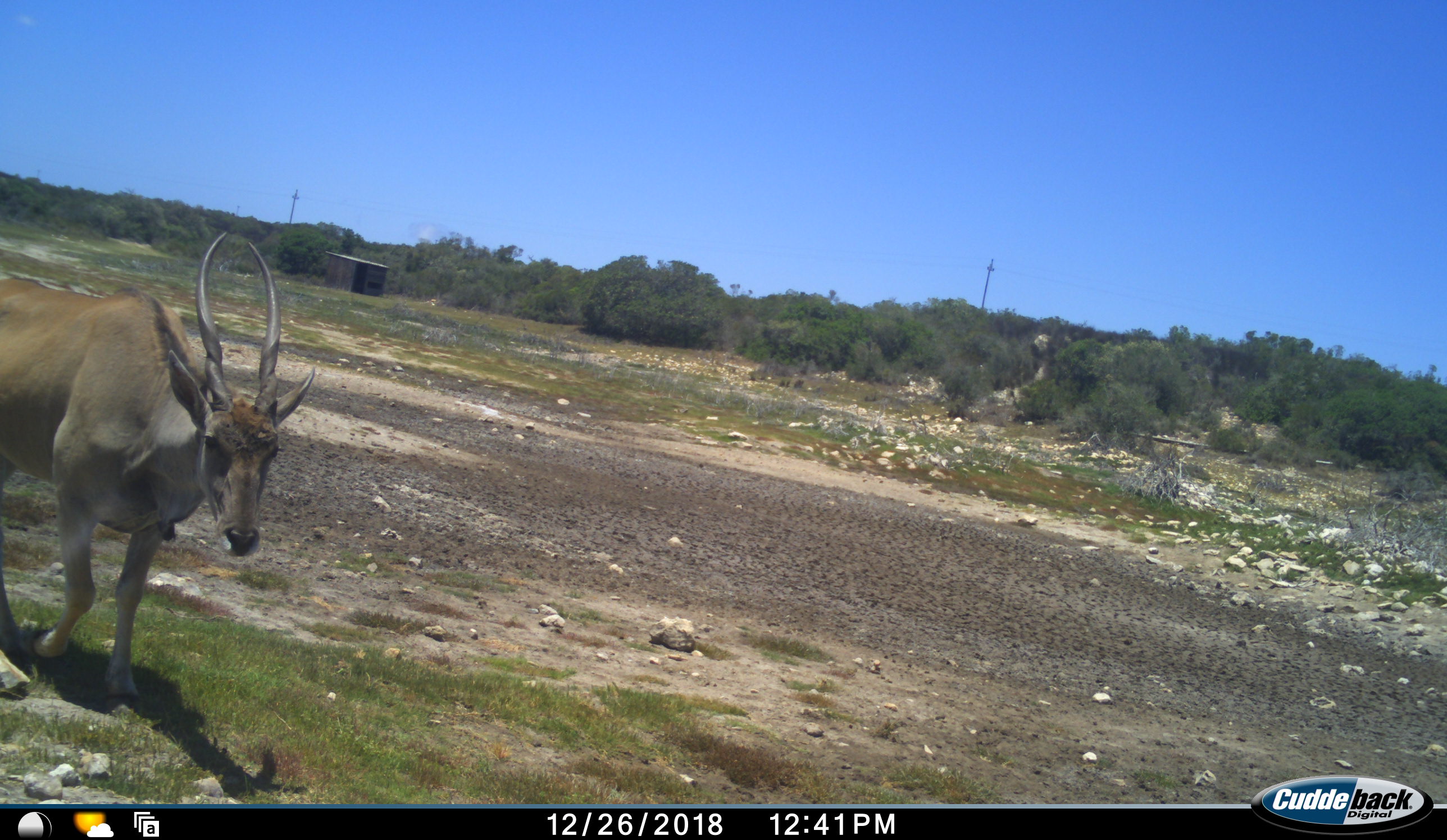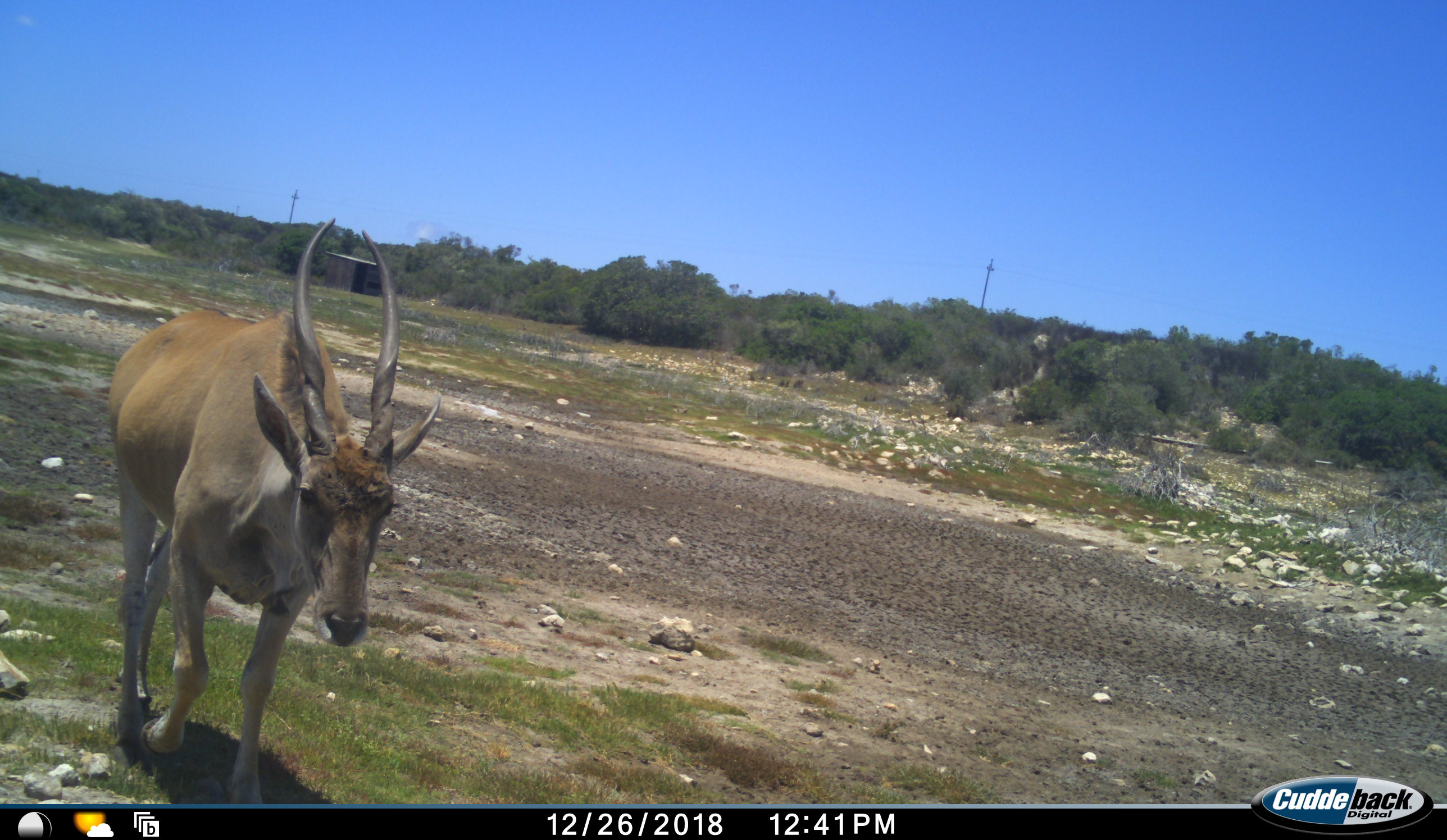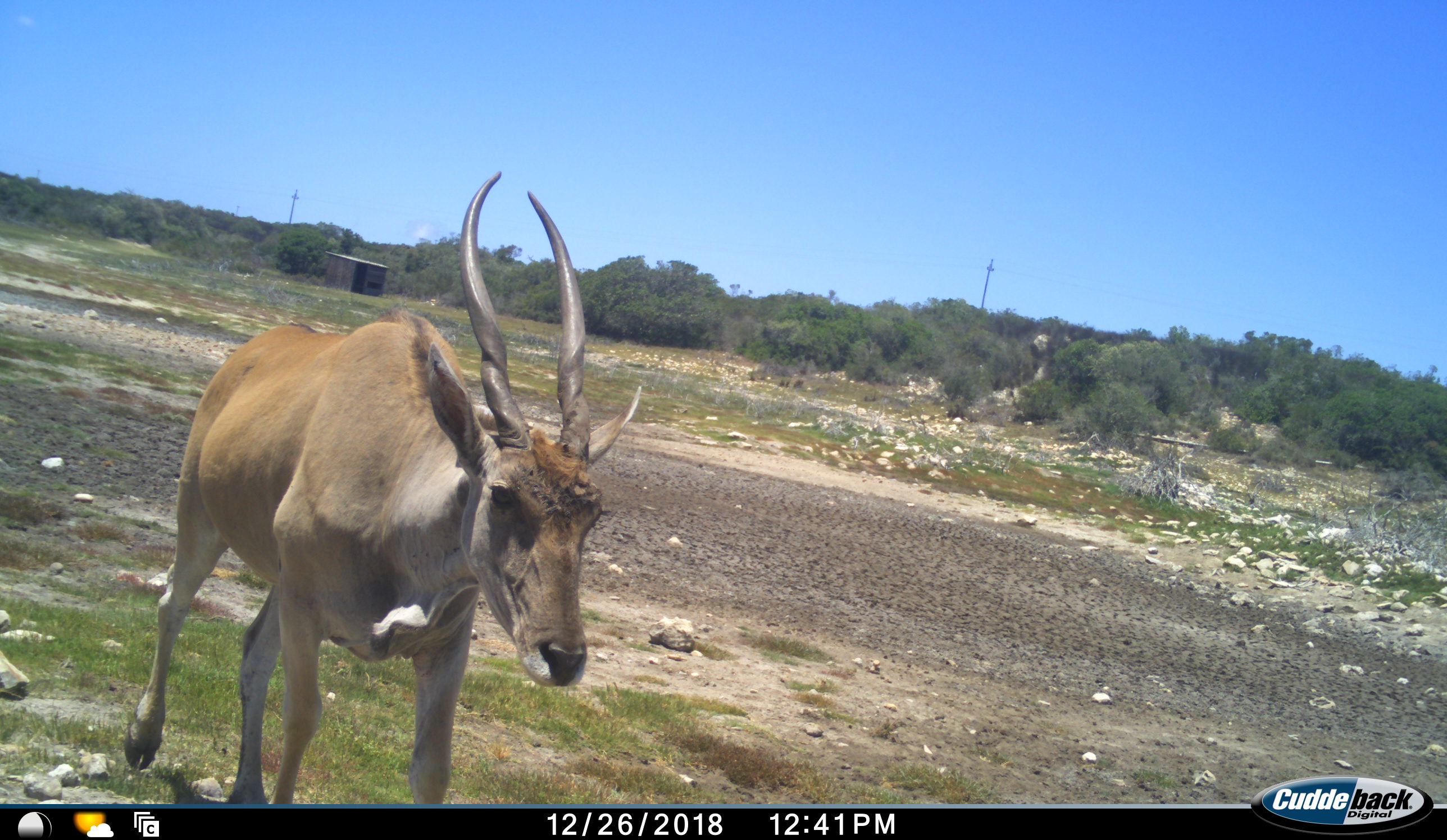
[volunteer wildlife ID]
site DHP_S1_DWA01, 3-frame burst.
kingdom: Animalia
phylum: Chordata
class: Mammalia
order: Artiodactyla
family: Bovidae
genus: Tragelaphus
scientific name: Tragelaphus oryx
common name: eland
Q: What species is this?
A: Eland (Tragelaphus oryx).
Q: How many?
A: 1.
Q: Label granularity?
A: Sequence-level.